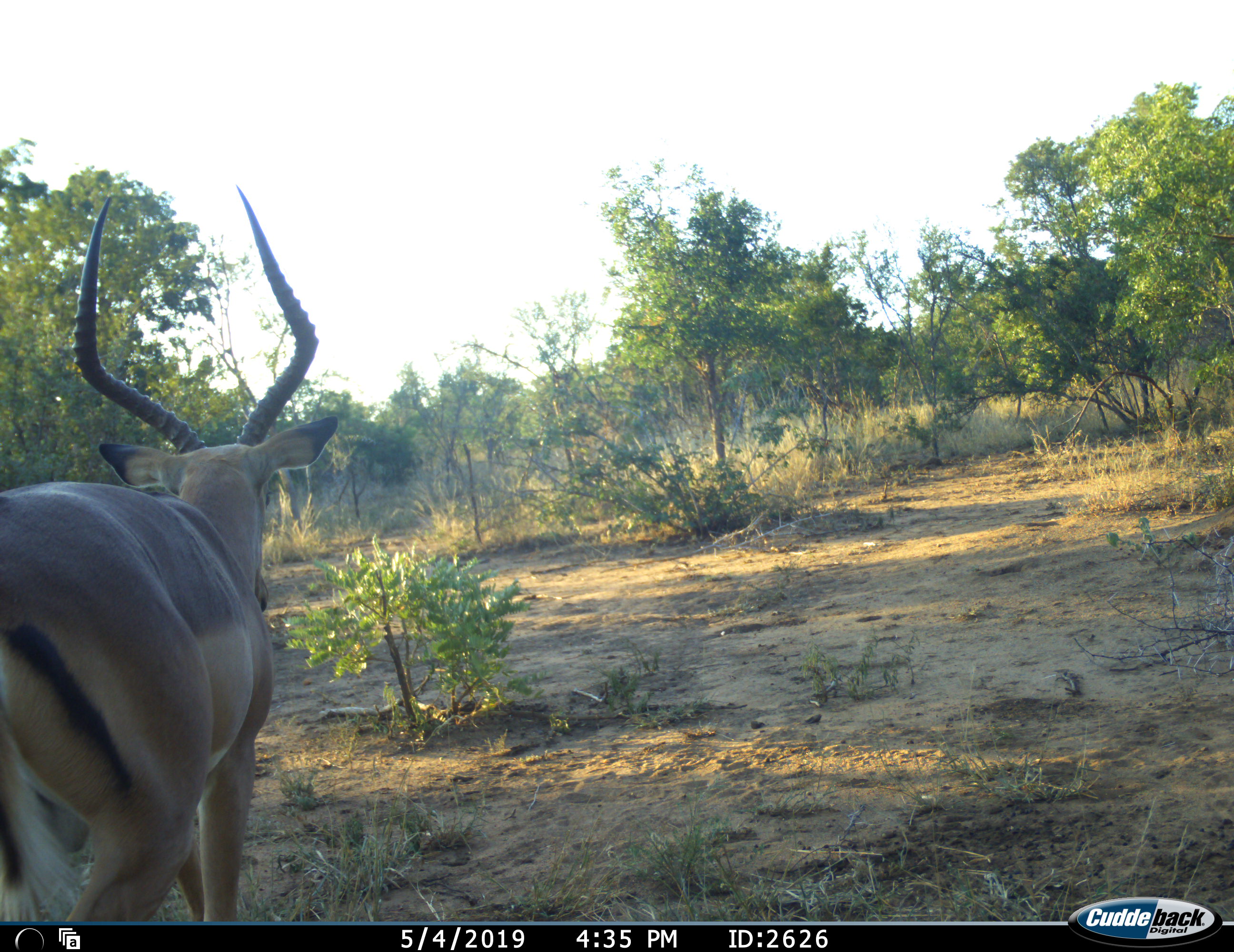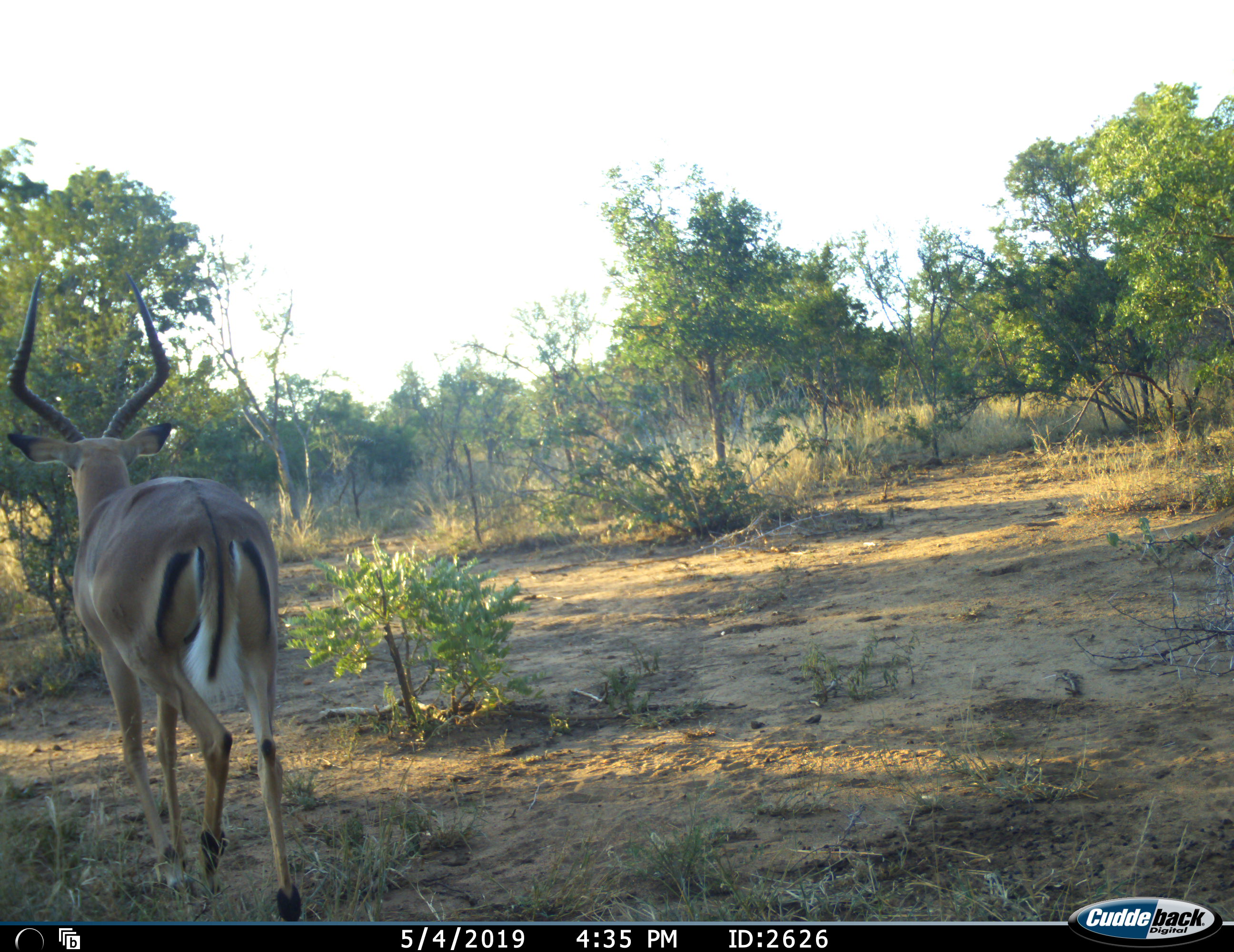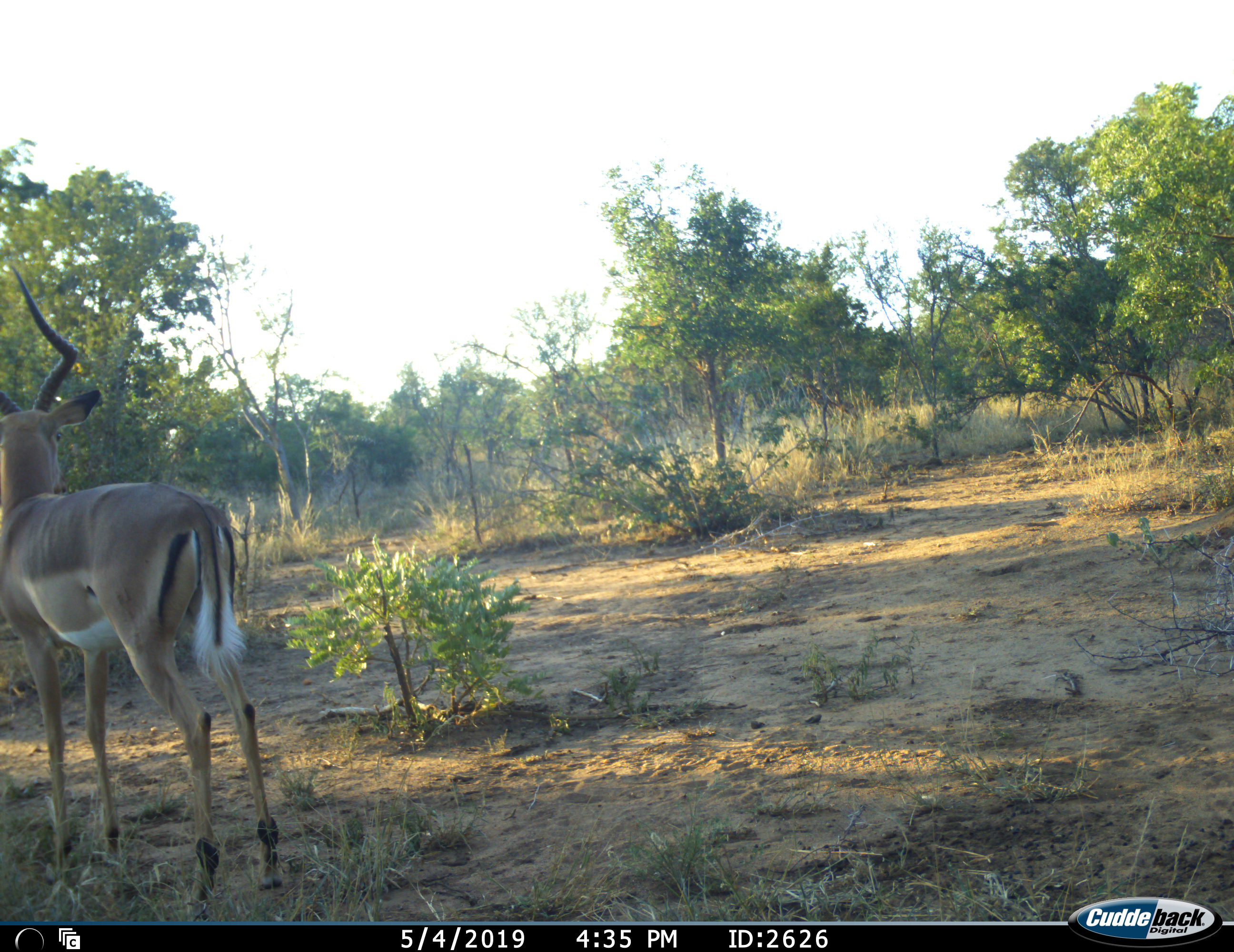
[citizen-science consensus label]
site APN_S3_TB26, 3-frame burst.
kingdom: Animalia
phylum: Chordata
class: Mammalia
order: Artiodactyla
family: Bovidae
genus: Aepyceros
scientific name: Aepyceros melampus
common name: impala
Impala (Aepyceros melampus), count 1. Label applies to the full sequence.